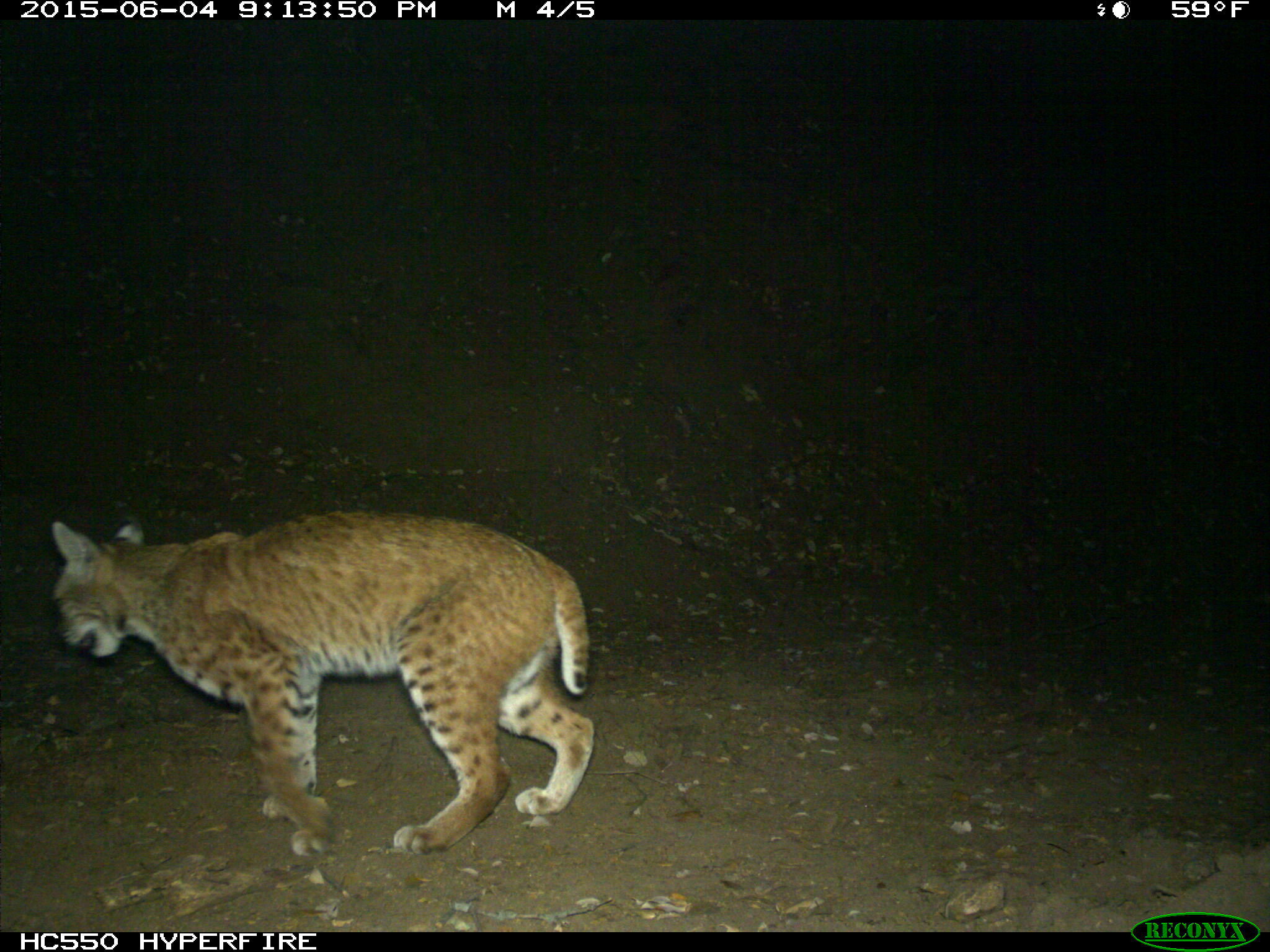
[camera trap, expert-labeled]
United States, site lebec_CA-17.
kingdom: Animalia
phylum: Chordata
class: Mammalia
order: Carnivora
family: Felidae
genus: Lynx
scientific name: Lynx rufus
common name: bobcat